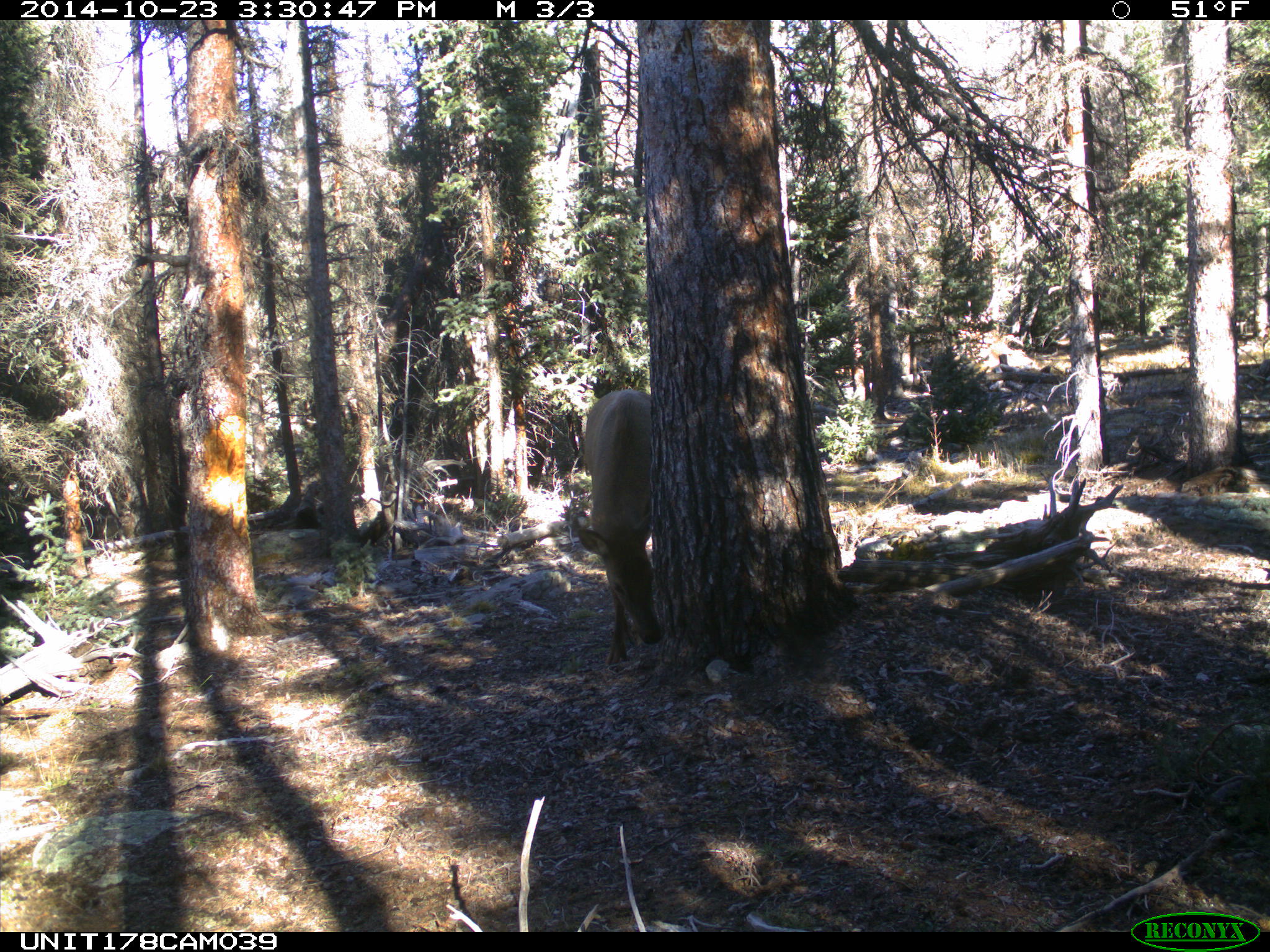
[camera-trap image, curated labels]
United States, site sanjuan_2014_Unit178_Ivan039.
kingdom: Animalia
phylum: Chordata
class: Mammalia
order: Artiodactyla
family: Cervidae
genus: Cervus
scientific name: Cervus elaphus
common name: red deer